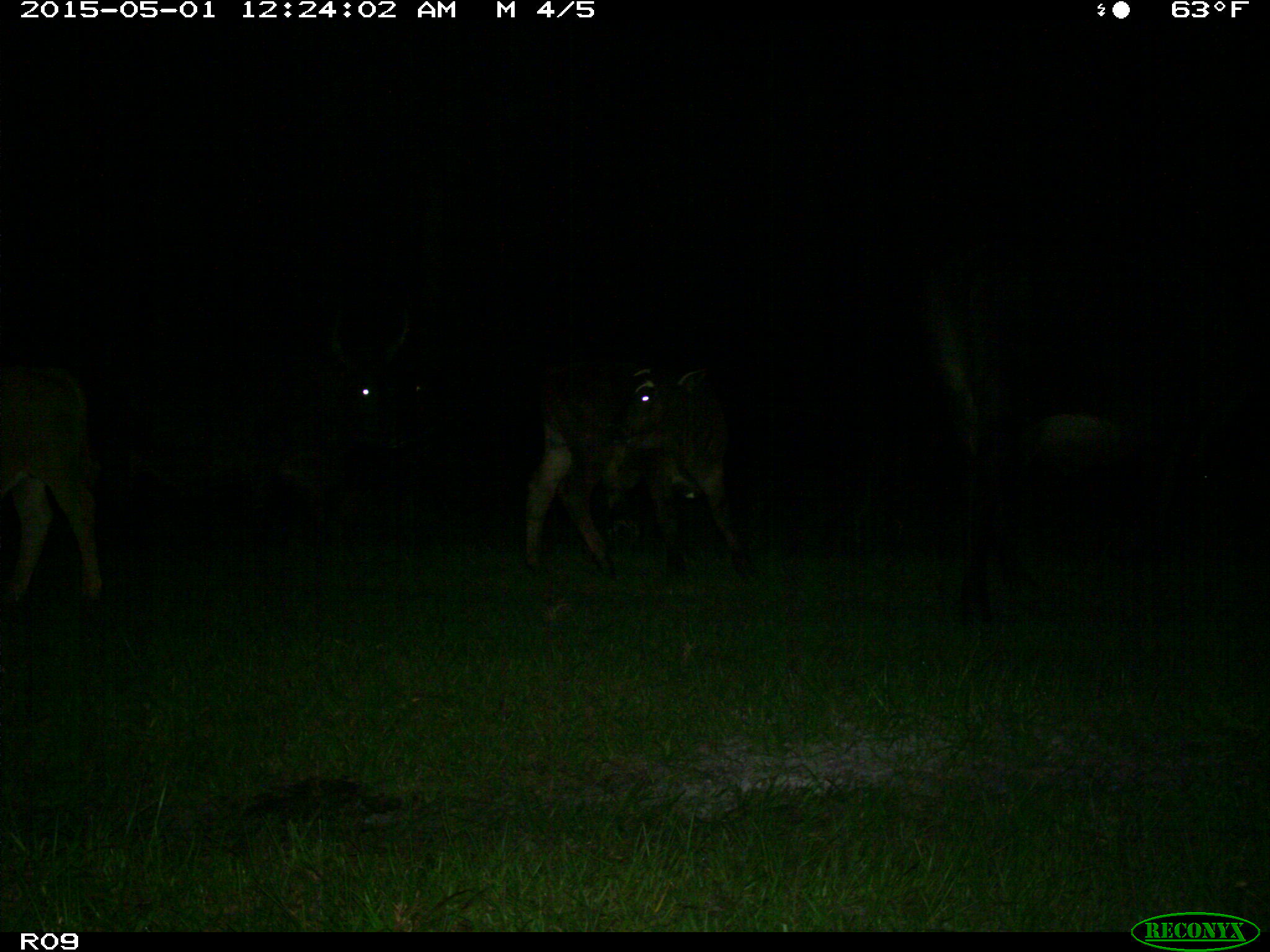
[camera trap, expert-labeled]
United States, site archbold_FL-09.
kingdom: Animalia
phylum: Chordata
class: Mammalia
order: Artiodactyla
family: Bovidae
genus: Bos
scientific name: Bos taurus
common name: domestic cow